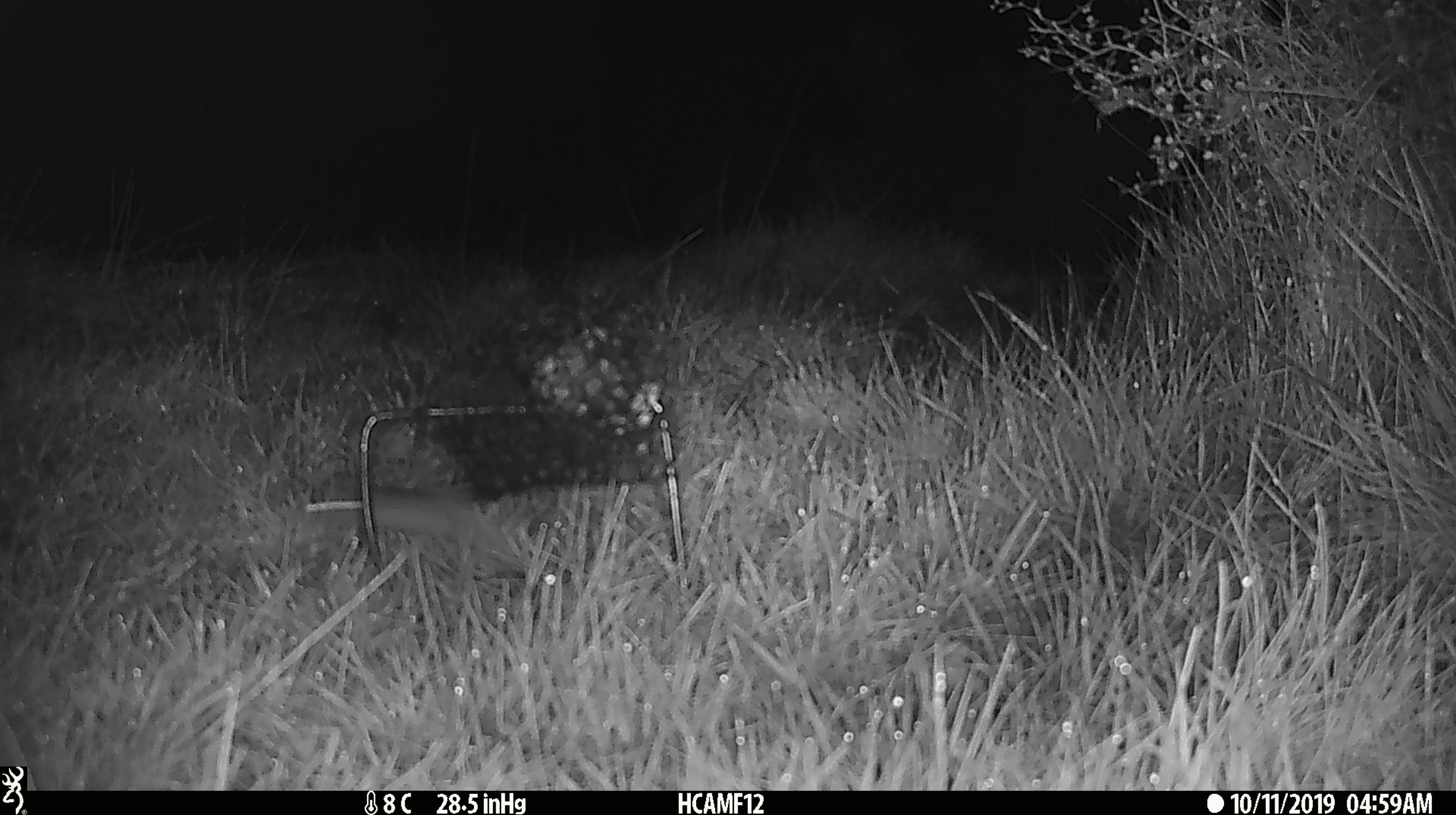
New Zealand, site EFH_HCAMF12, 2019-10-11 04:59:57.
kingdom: Animalia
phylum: Chordata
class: Mammalia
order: Rodentia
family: Muridae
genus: Mus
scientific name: Mus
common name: mouse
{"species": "mouse (Mus)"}